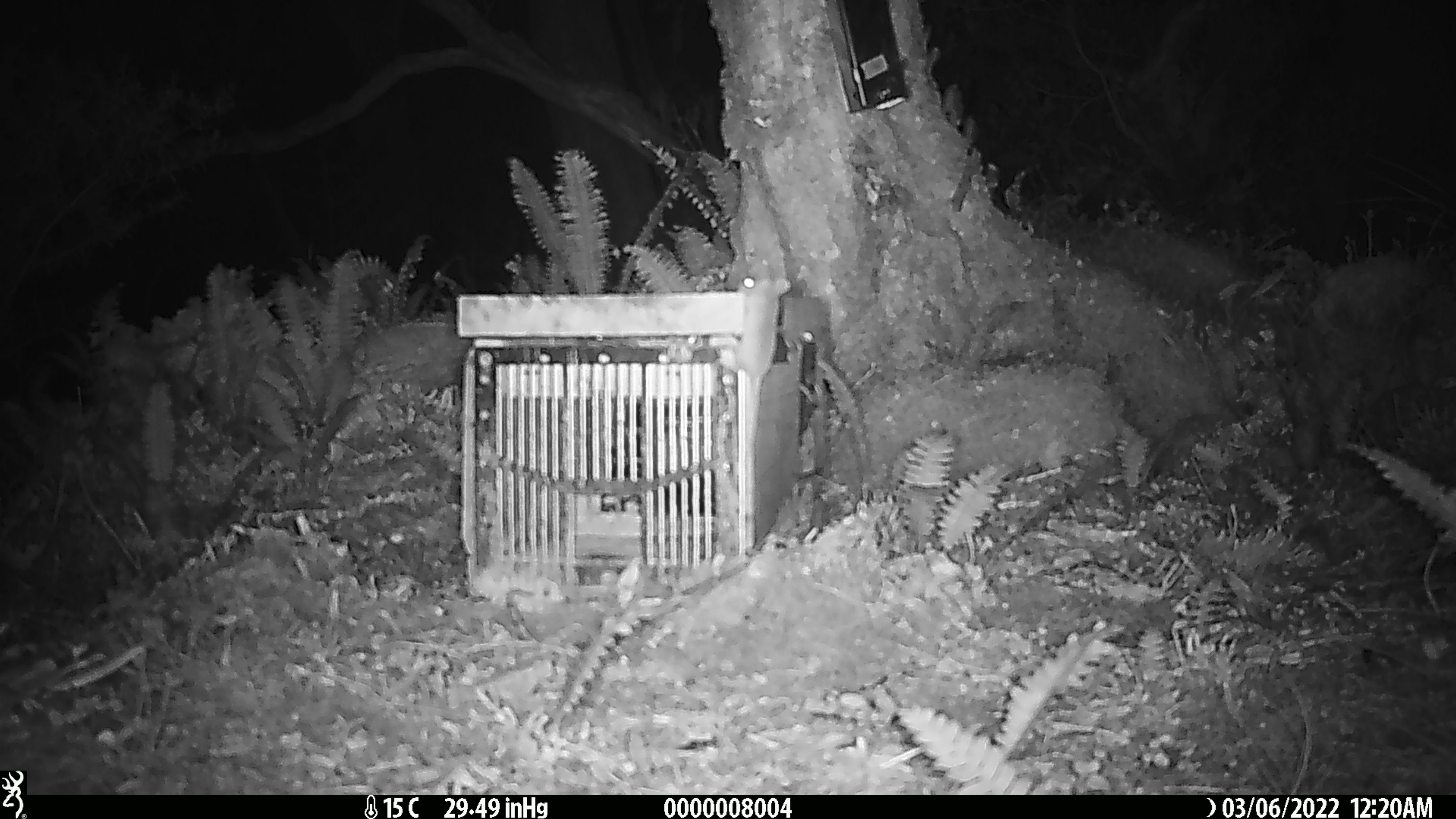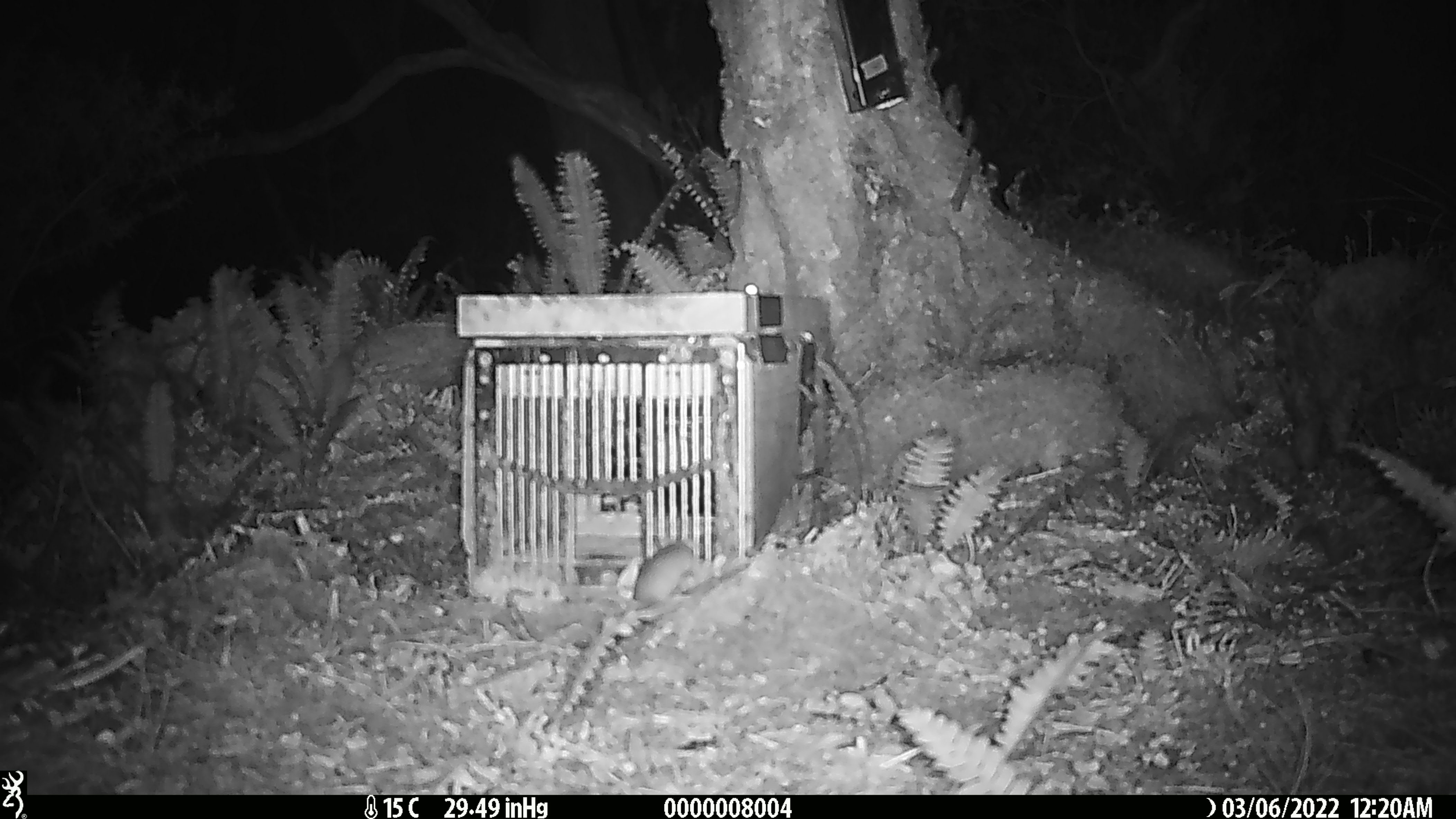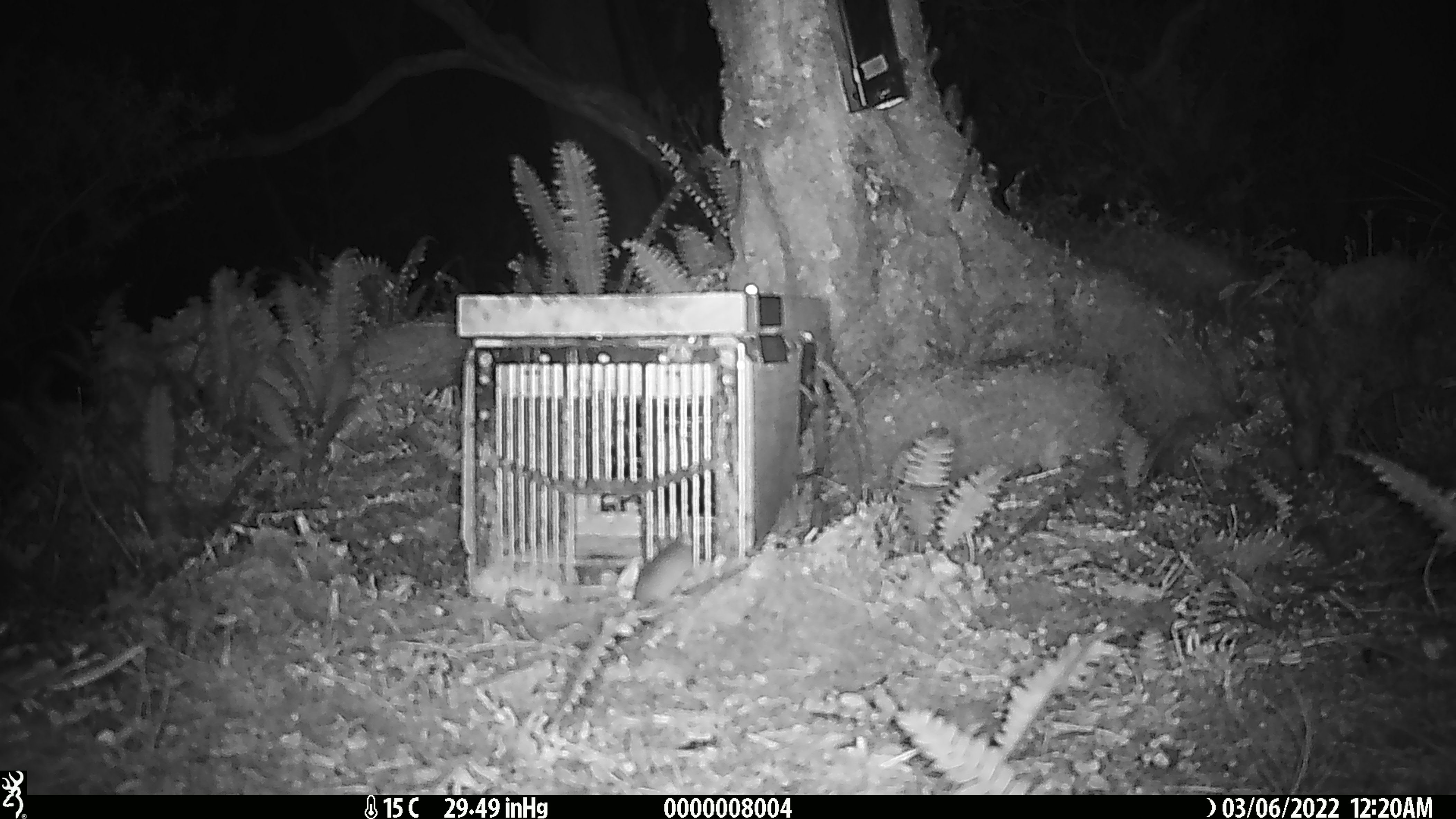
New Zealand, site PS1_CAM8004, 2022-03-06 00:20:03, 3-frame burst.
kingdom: Animalia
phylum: Chordata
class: Mammalia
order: Rodentia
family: Muridae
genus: Mus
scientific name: Mus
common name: mouse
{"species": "mouse (Mus)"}